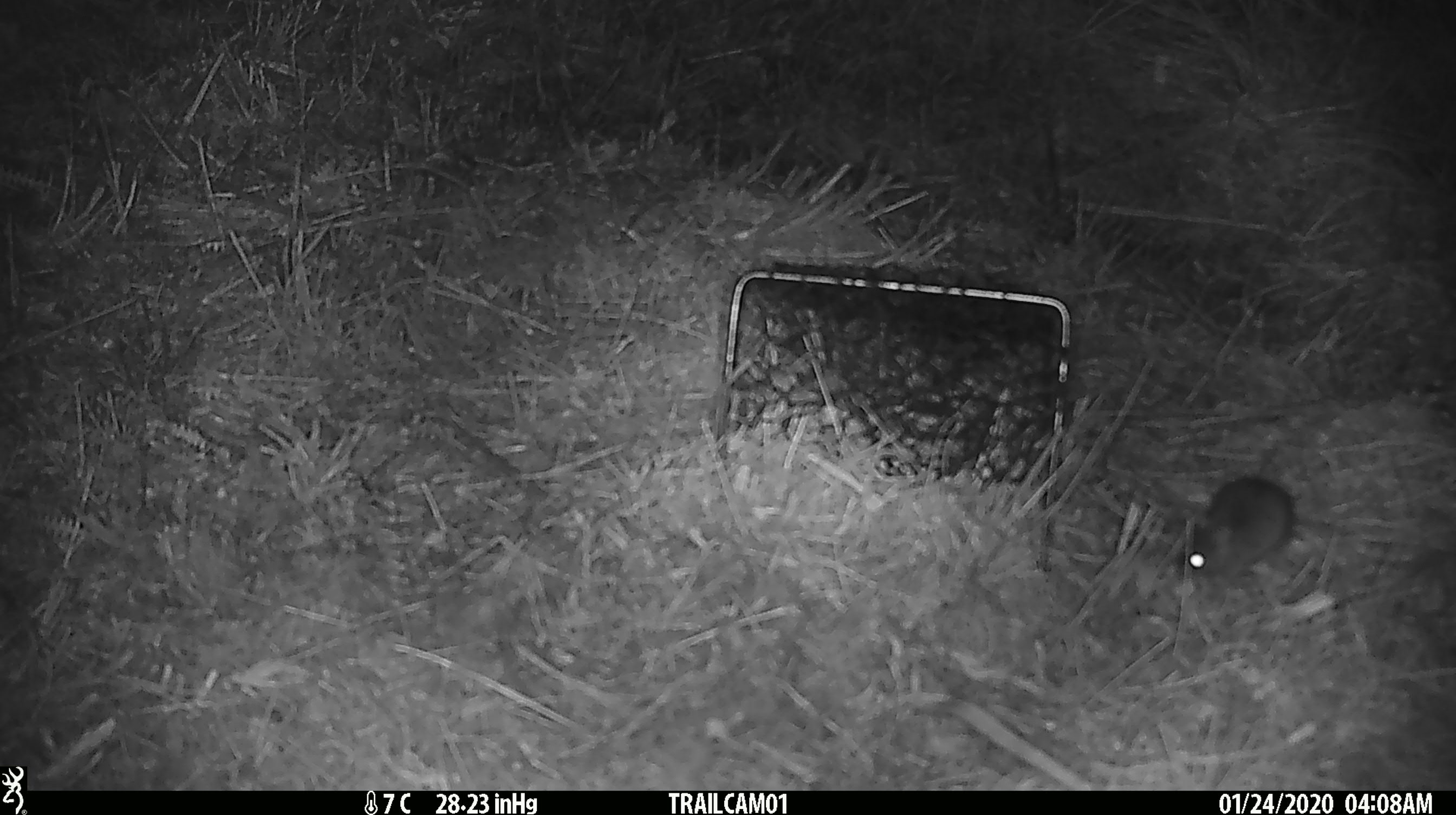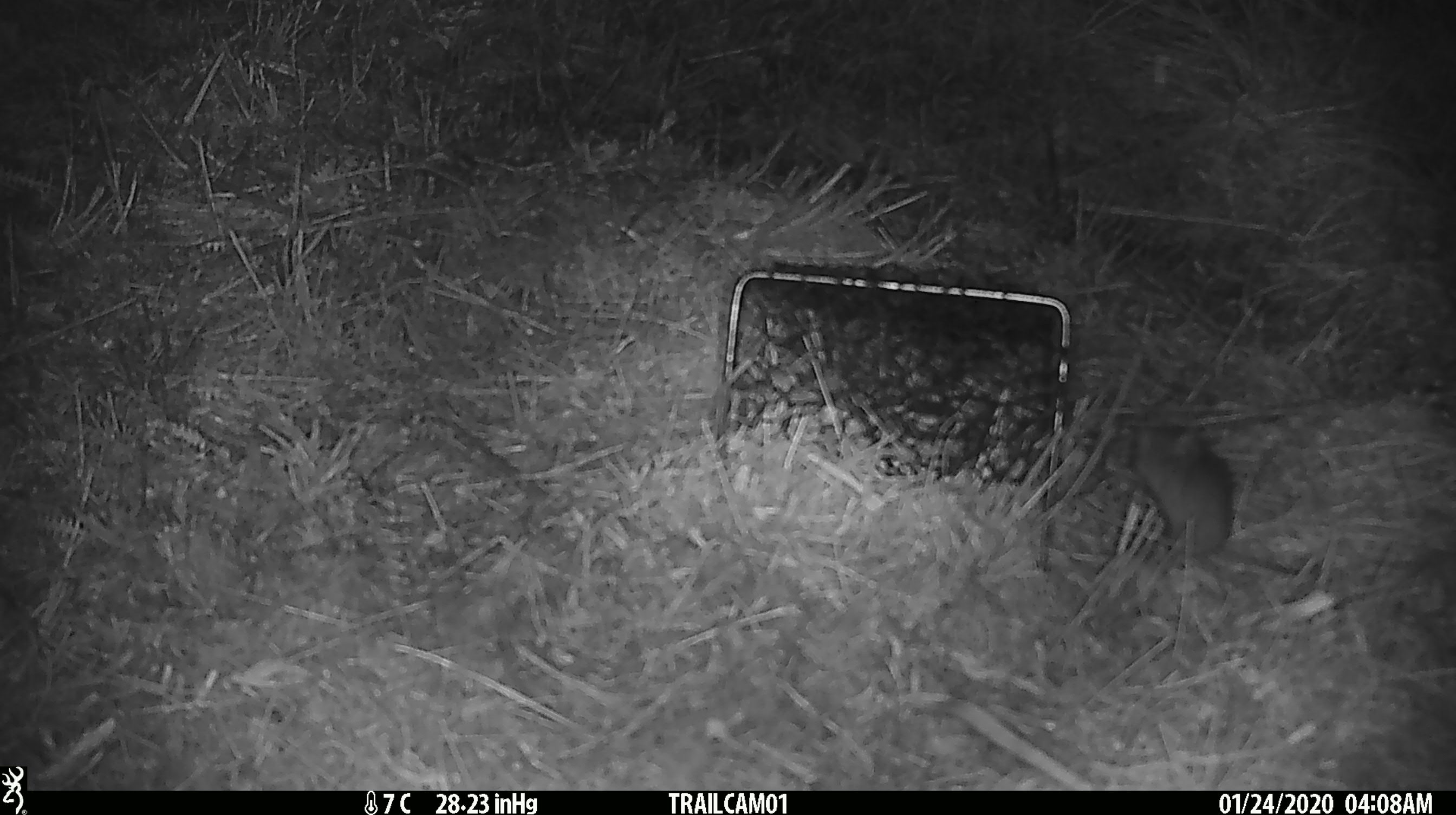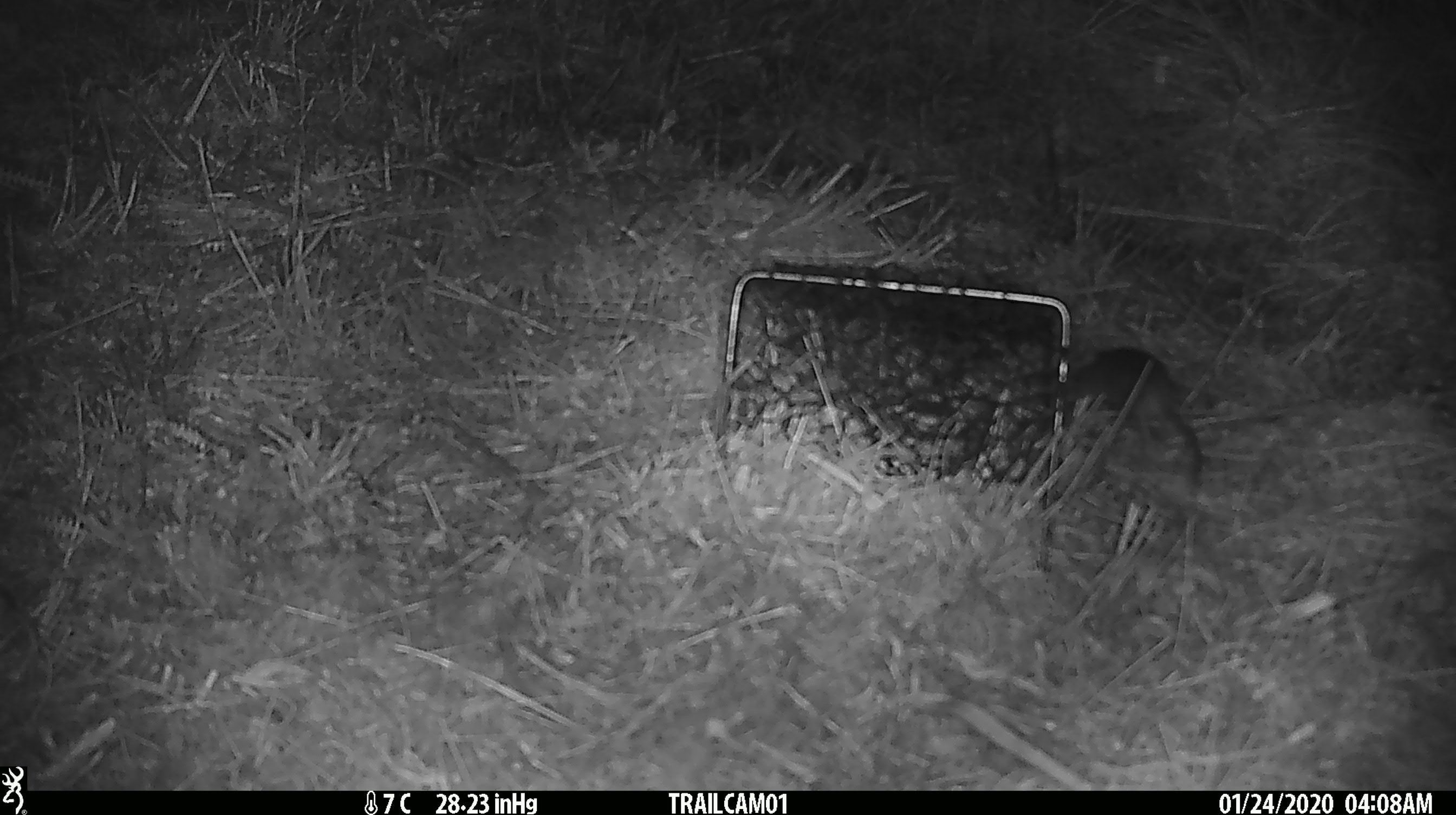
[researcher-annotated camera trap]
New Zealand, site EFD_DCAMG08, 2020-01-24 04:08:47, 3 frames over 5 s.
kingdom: Animalia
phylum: Chordata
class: Mammalia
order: Rodentia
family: Muridae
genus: Mus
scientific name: Mus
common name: mouse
Mouse (Mus).